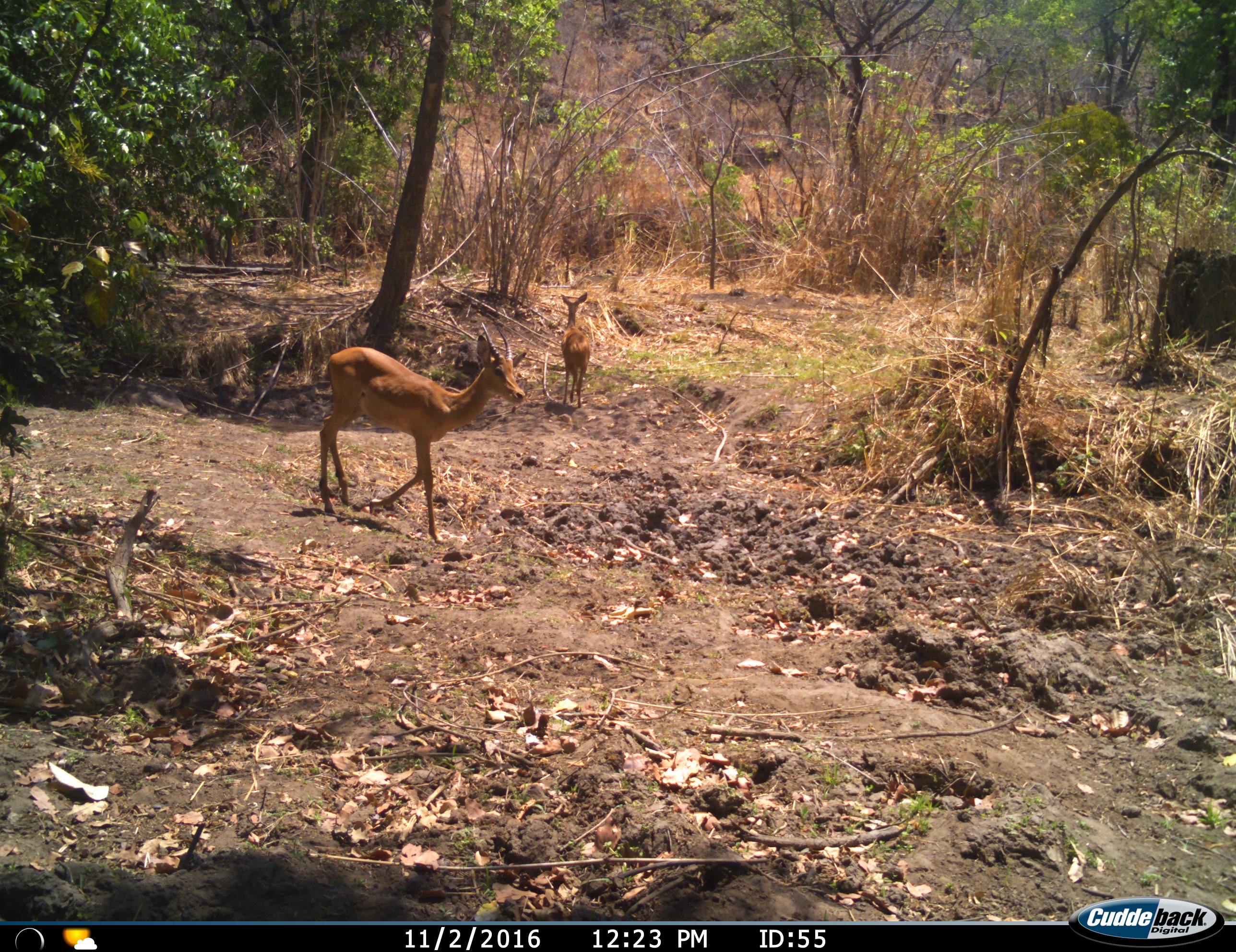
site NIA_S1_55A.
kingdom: Animalia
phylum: Chordata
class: Mammalia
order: Artiodactyla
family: Bovidae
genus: Aepyceros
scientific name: Aepyceros melampus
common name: impala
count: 2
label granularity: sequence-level